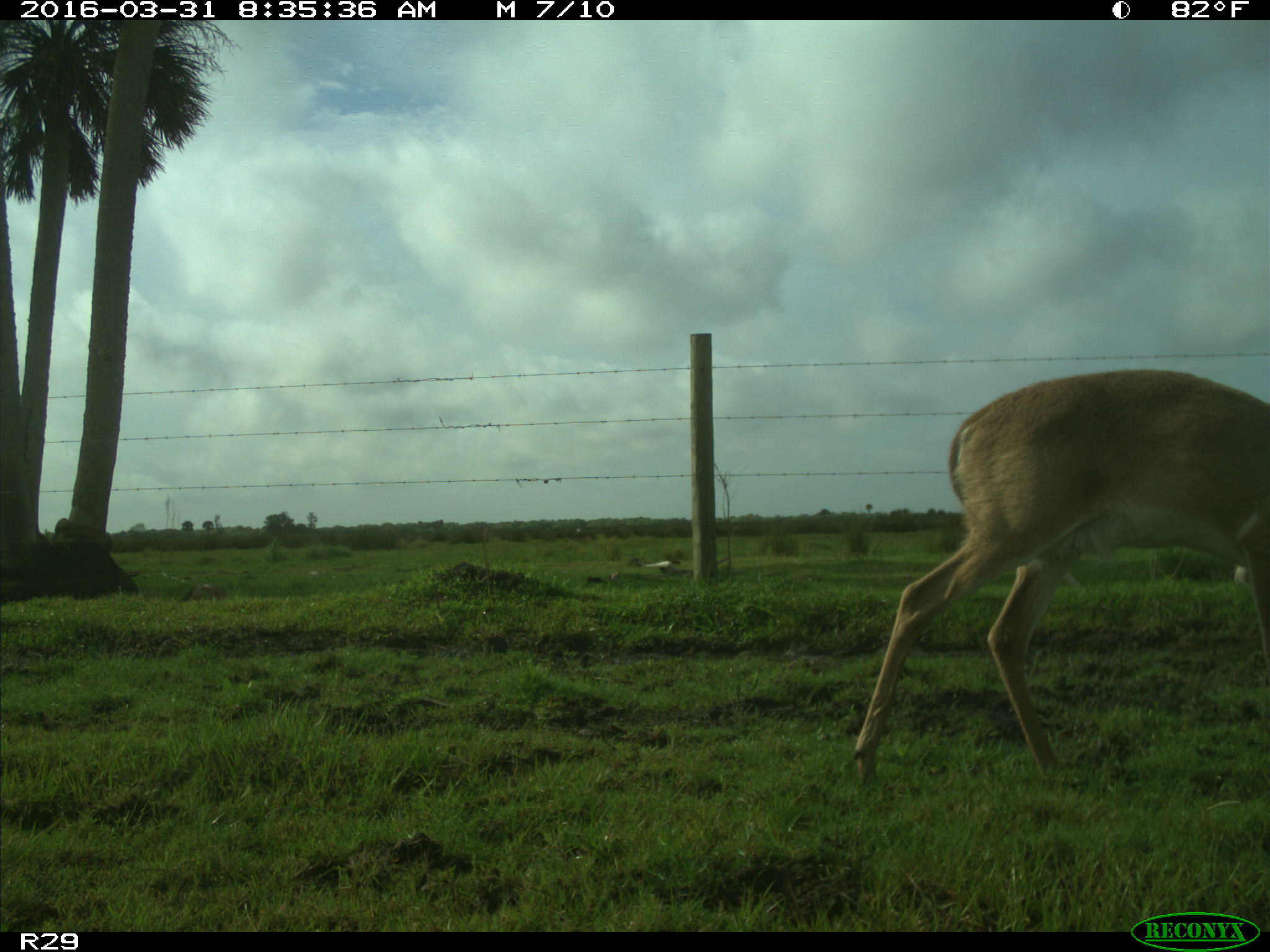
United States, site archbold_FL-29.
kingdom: Animalia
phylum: Chordata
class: Mammalia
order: Artiodactyla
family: Cervidae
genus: Odocoileus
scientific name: Odocoileus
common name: deer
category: unidentified deer